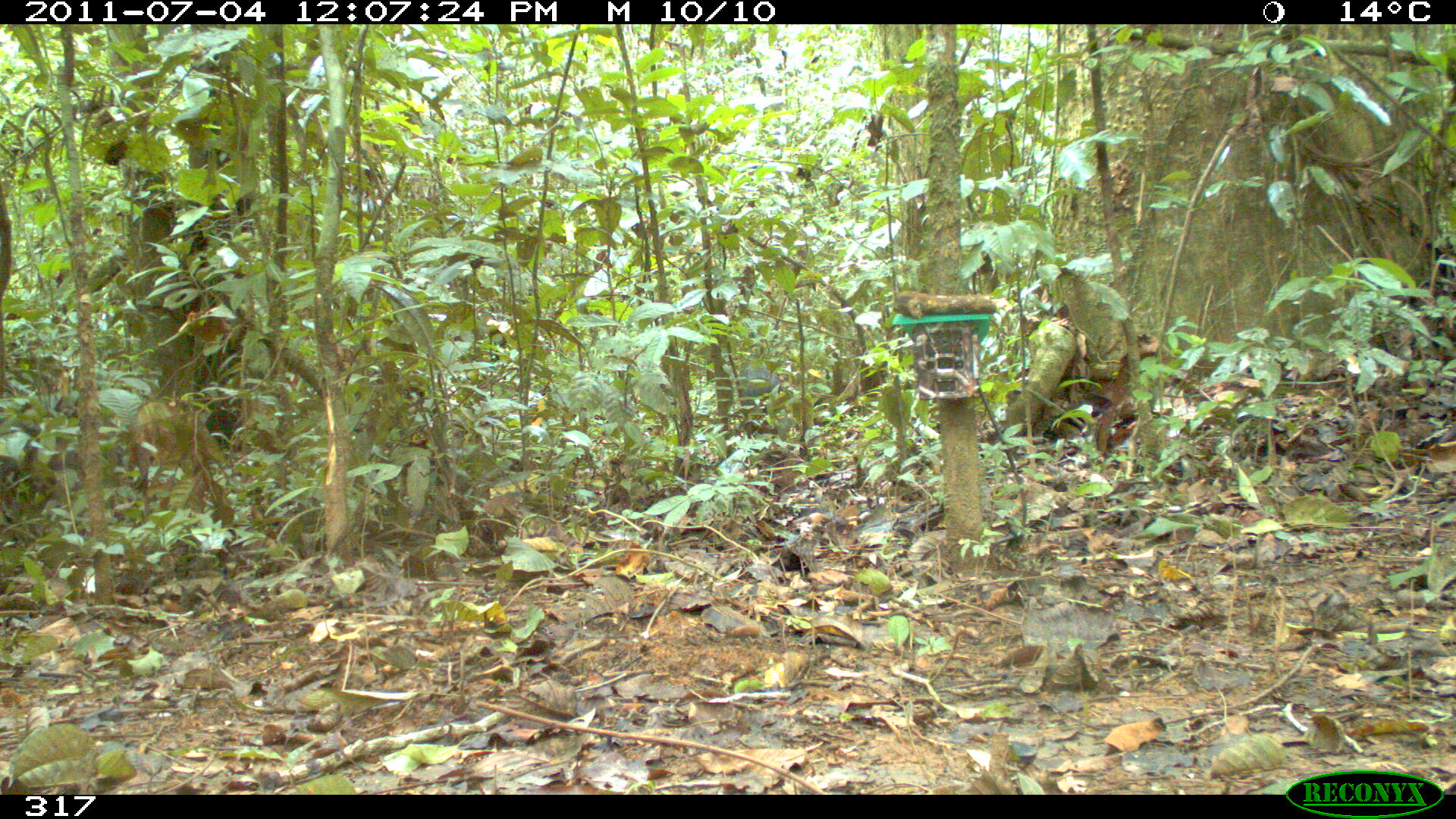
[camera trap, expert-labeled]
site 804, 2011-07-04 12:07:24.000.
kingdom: Animalia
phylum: Chordata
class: Mammalia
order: Artiodactyla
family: Tayassuidae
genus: Pecari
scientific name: Pecari tajacu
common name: collared peccary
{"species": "Pecari tajacu (collared peccary)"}